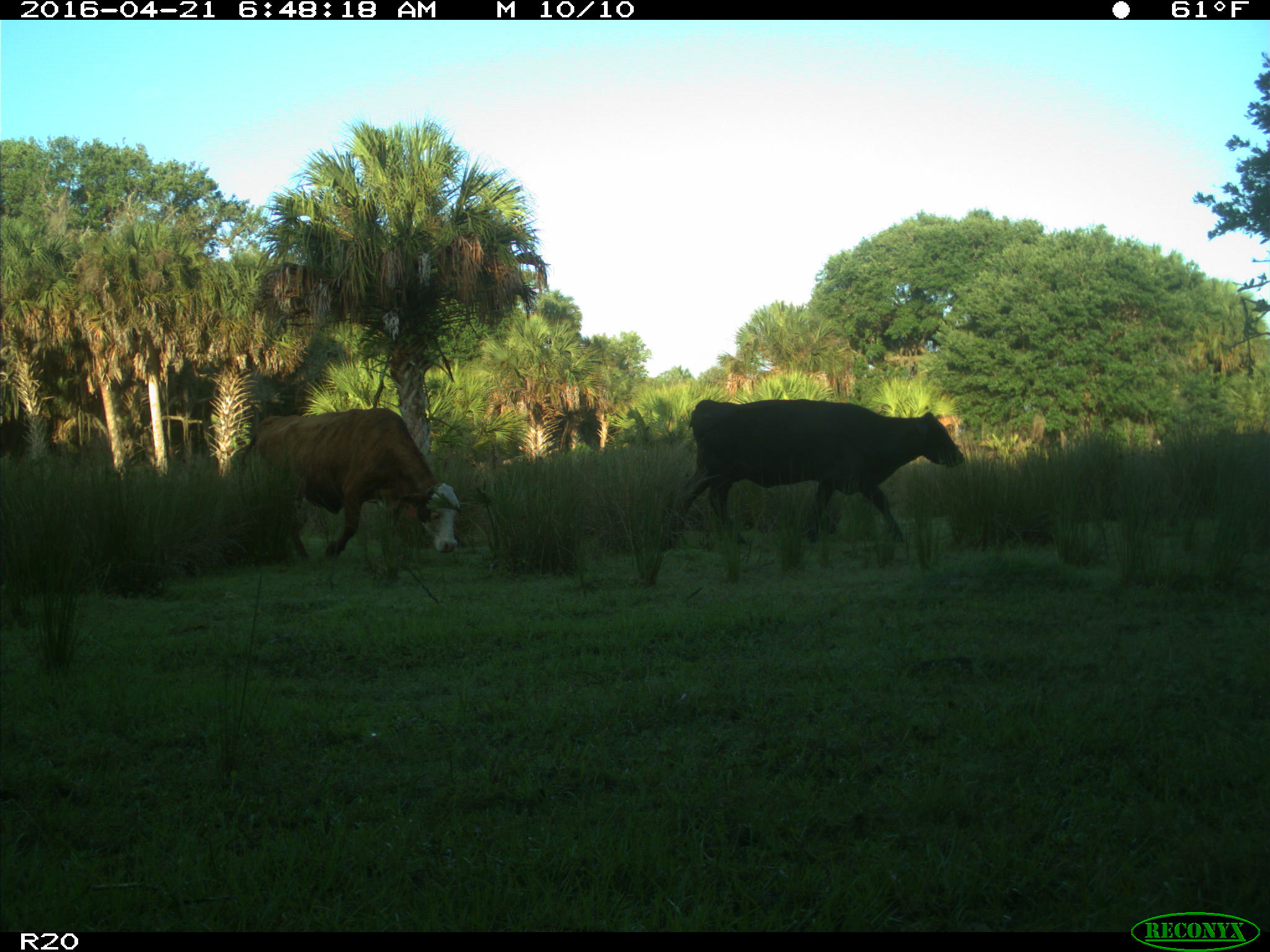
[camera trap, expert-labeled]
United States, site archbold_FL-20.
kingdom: Animalia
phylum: Chordata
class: Mammalia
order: Artiodactyla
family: Bovidae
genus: Bos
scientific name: Bos taurus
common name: domestic cow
Bos taurus (domestic cow).